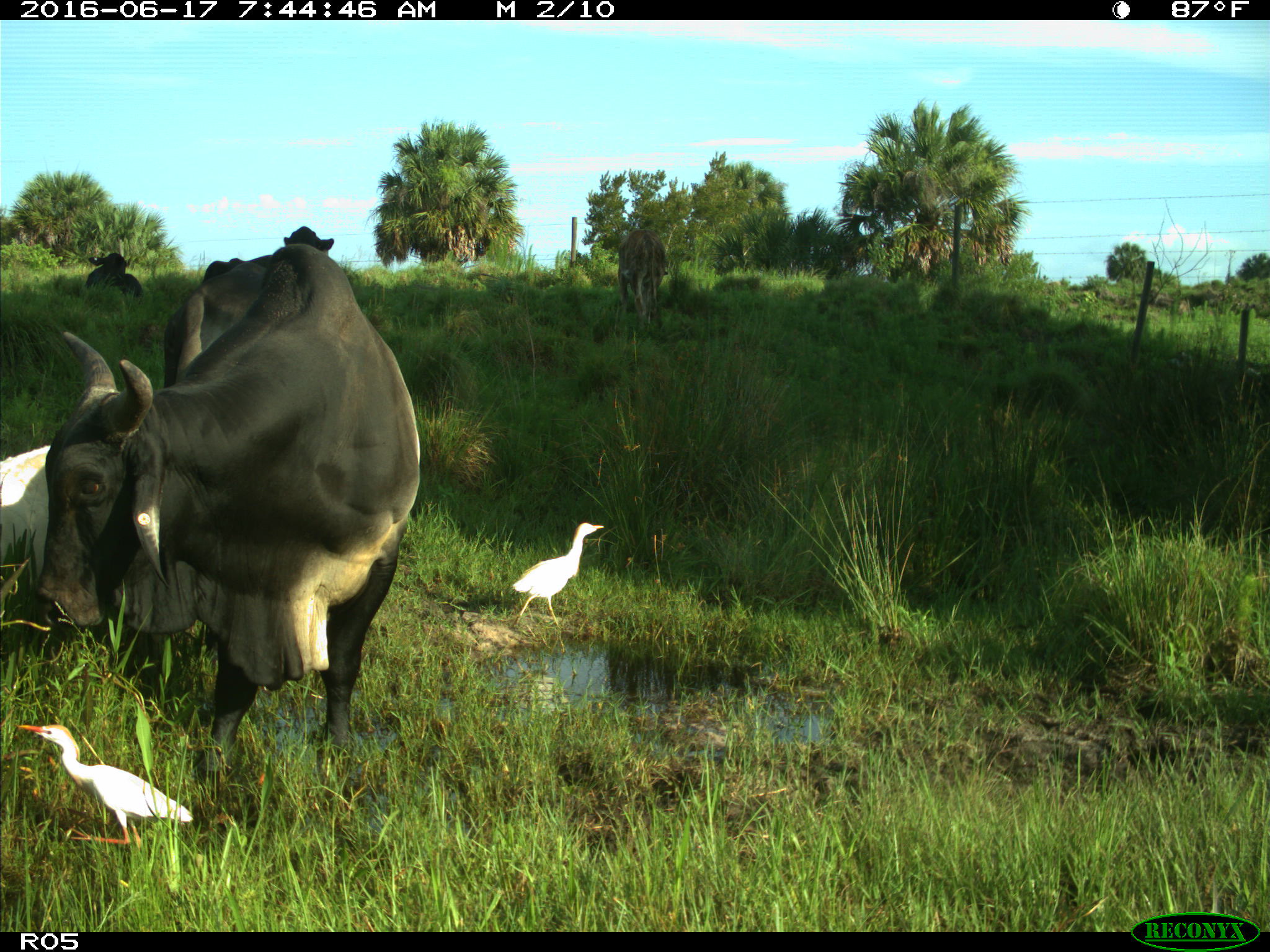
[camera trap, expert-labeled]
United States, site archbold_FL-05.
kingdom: Animalia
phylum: Chordata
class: Mammalia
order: Artiodactyla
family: Bovidae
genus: Bos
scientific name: Bos taurus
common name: domestic cow